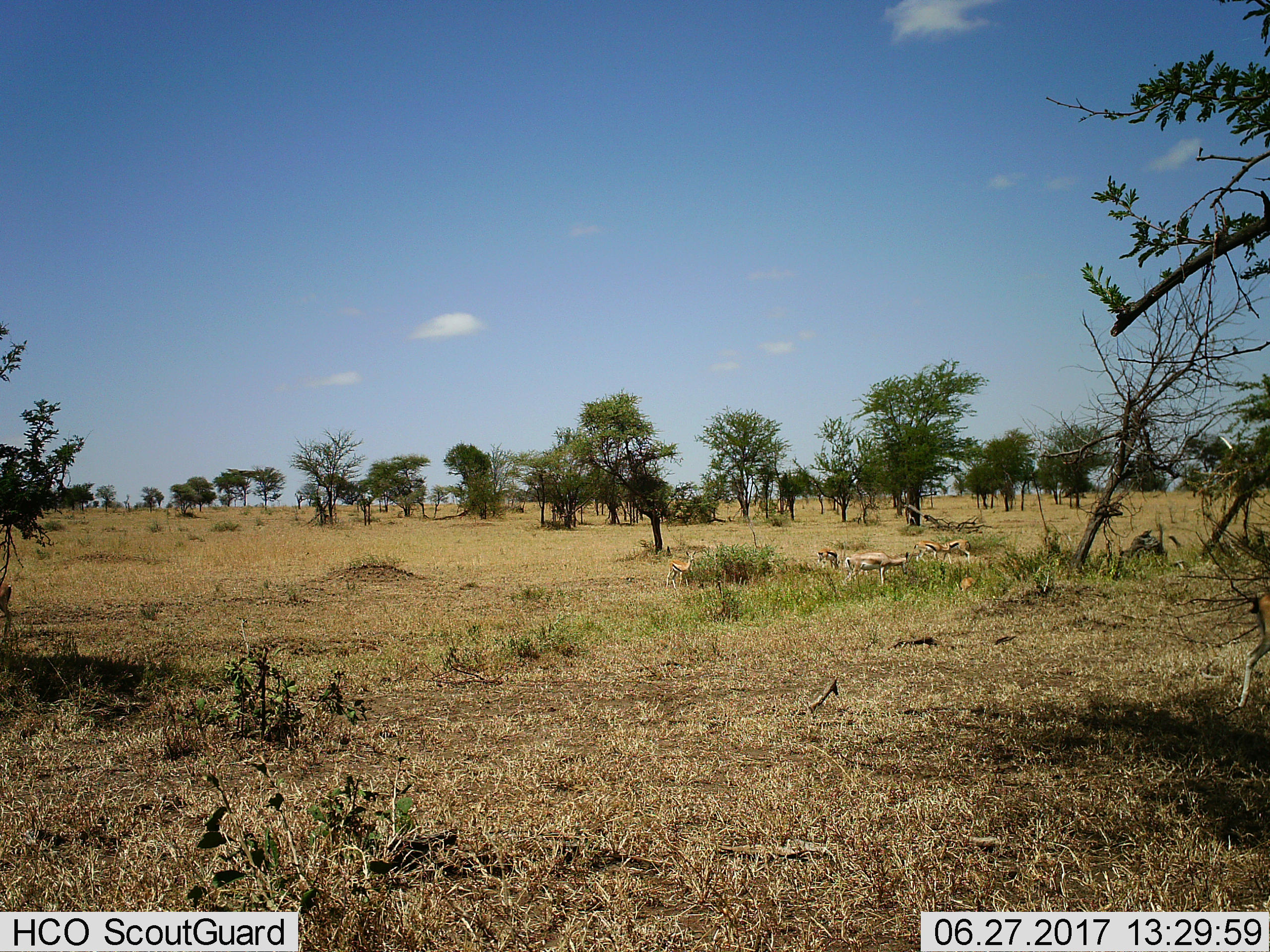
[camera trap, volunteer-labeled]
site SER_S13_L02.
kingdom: Animalia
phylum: Chordata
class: Mammalia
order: Artiodactyla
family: Bovidae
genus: Eudorcas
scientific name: Eudorcas thomsonii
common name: thomson's gazelle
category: gazellethomsons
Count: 6.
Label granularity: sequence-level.